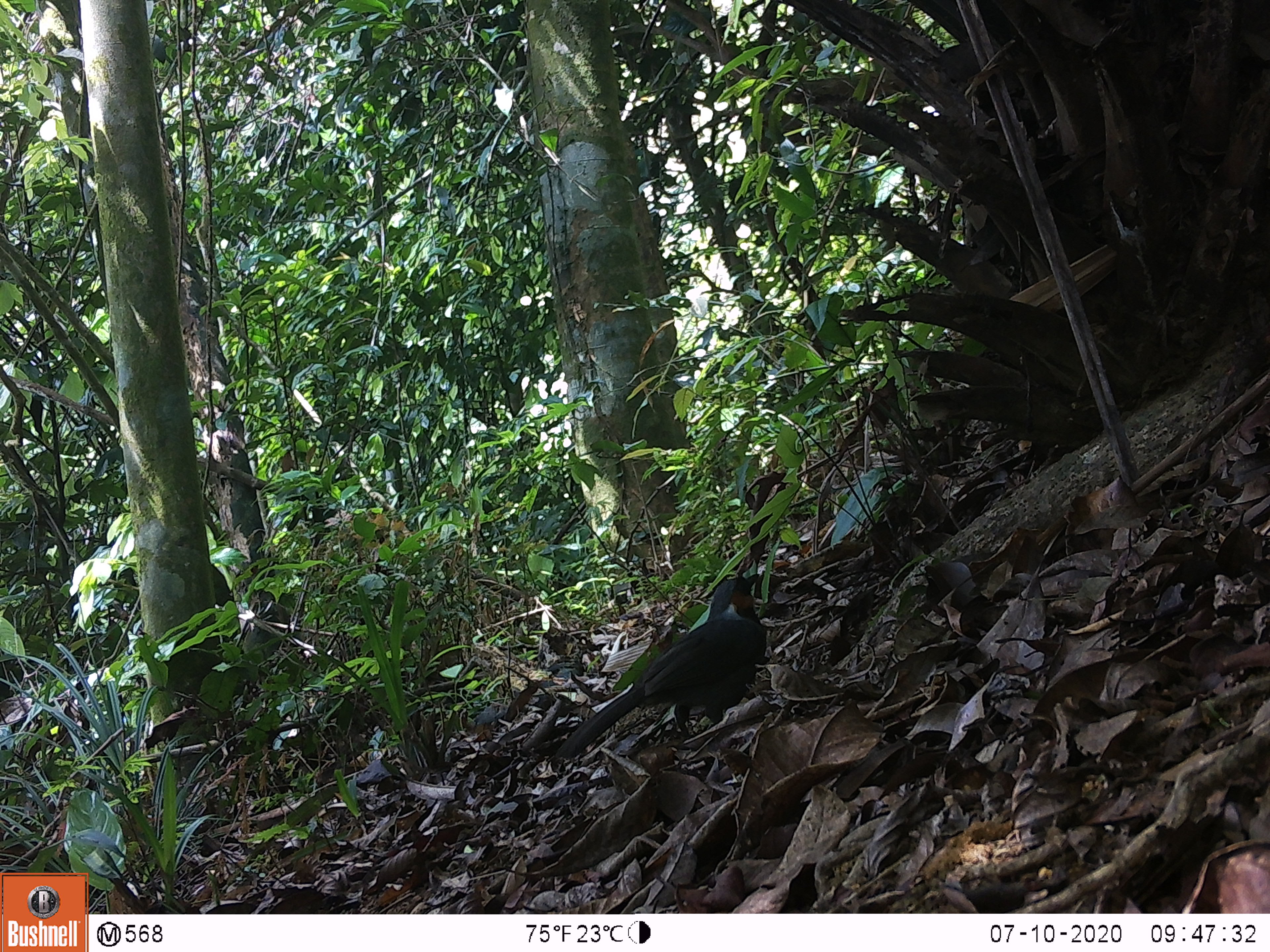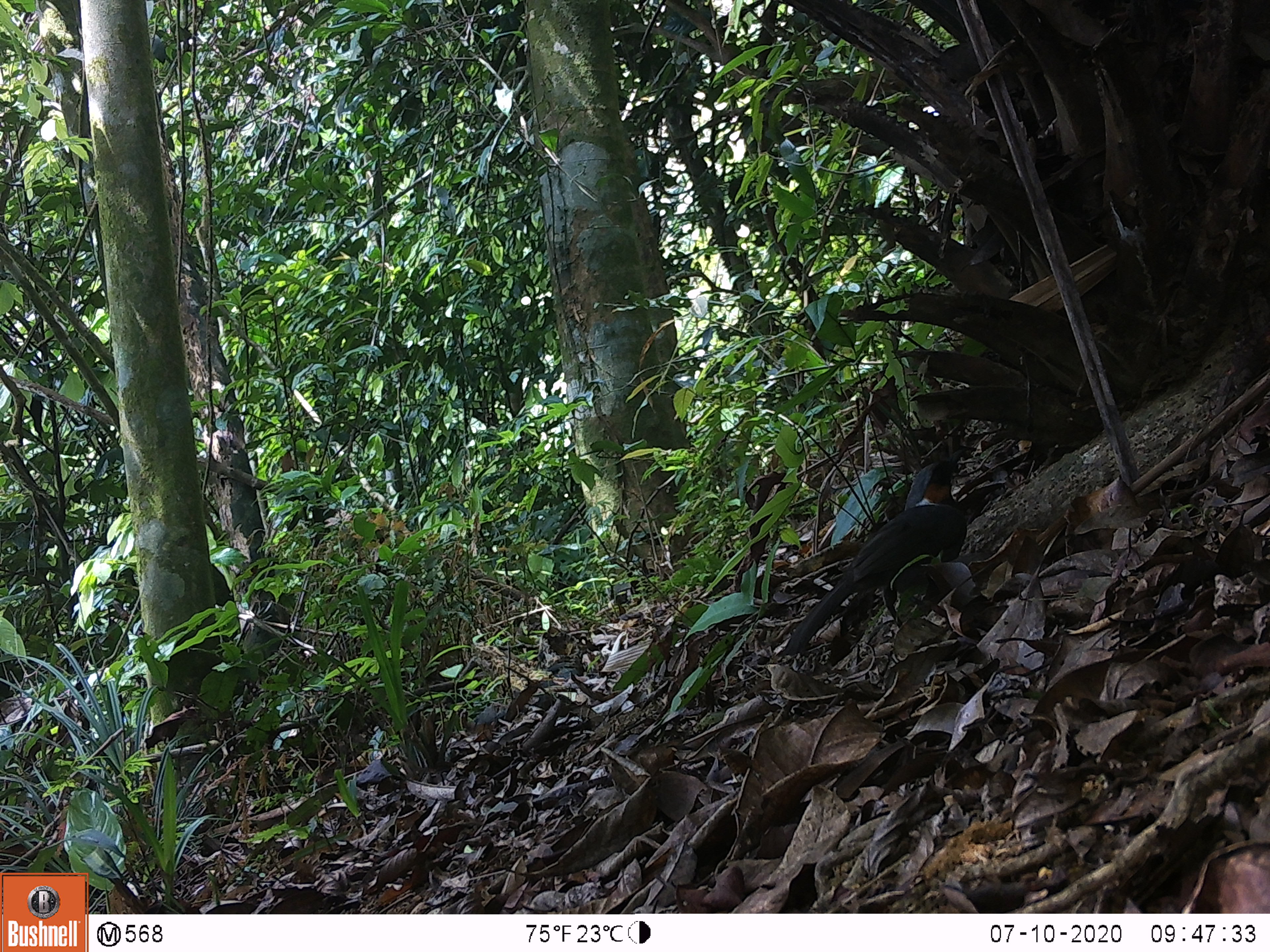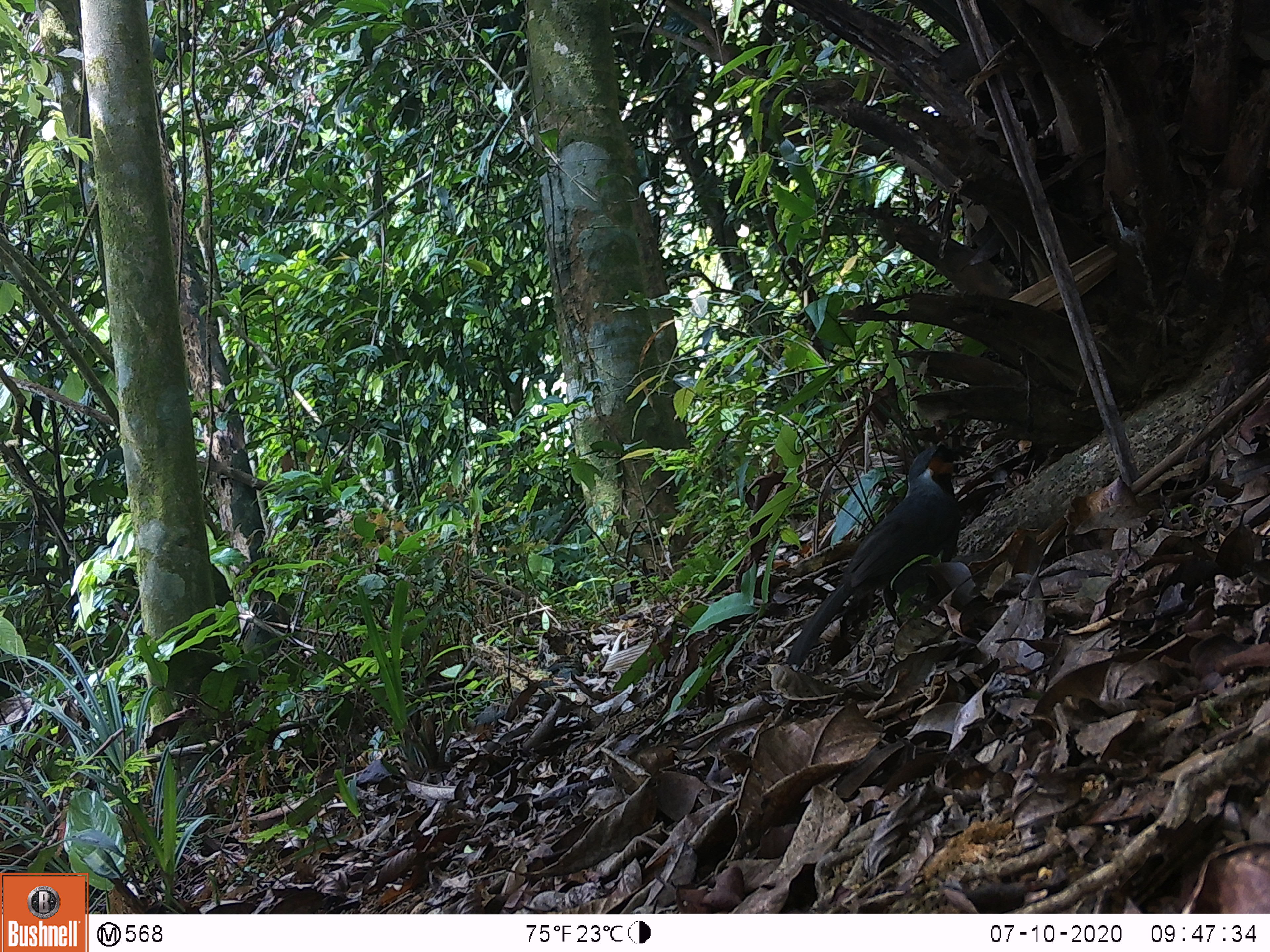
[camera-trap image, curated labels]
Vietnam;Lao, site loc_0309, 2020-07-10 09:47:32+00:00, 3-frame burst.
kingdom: Animalia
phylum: Chordata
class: Aves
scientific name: Aves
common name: bird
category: unidentified bird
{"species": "unidentified bird (bird) (Aves)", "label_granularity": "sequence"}